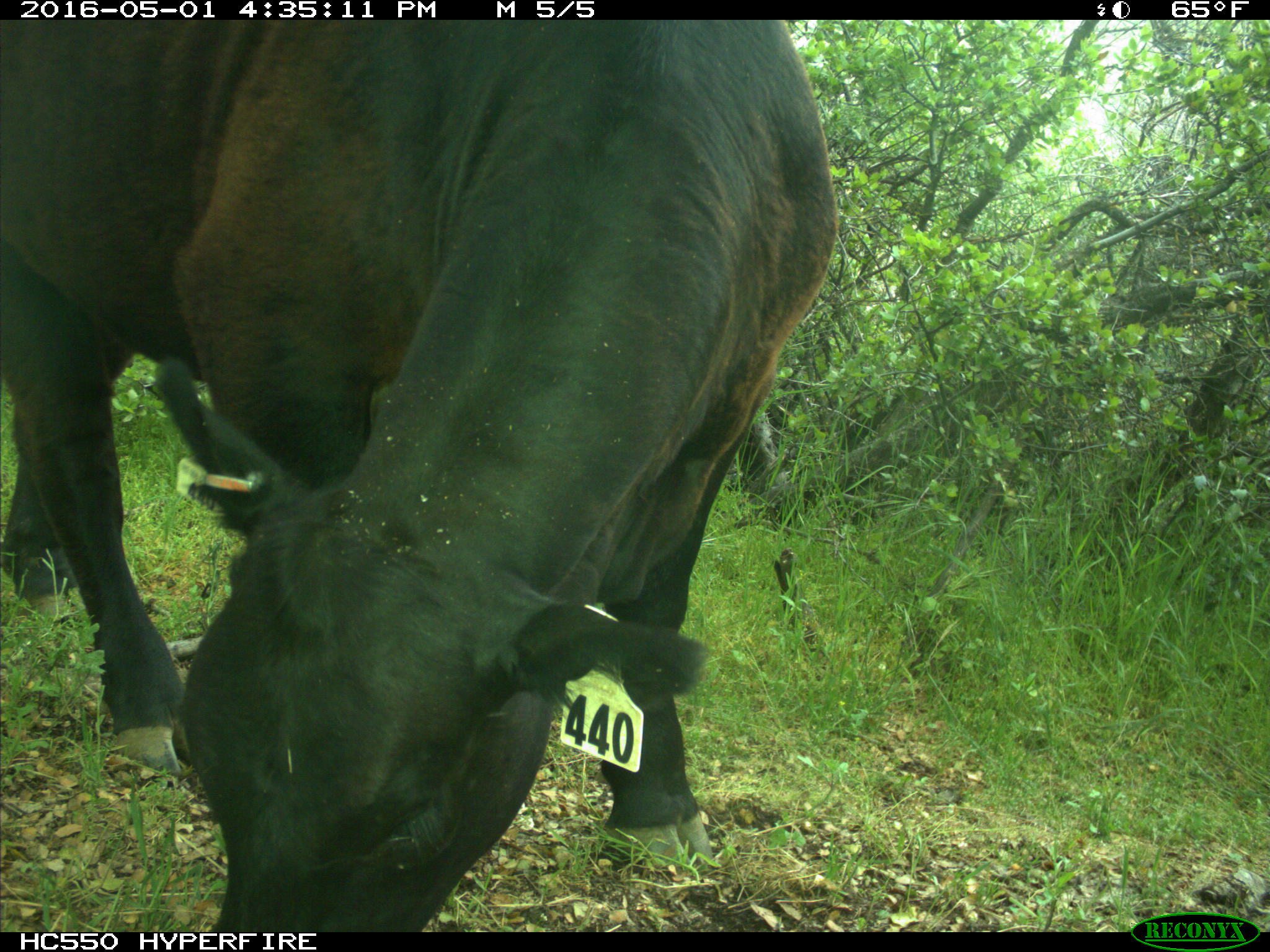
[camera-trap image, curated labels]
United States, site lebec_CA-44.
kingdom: Animalia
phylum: Chordata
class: Mammalia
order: Artiodactyla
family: Bovidae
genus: Bos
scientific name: Bos taurus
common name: domestic cow